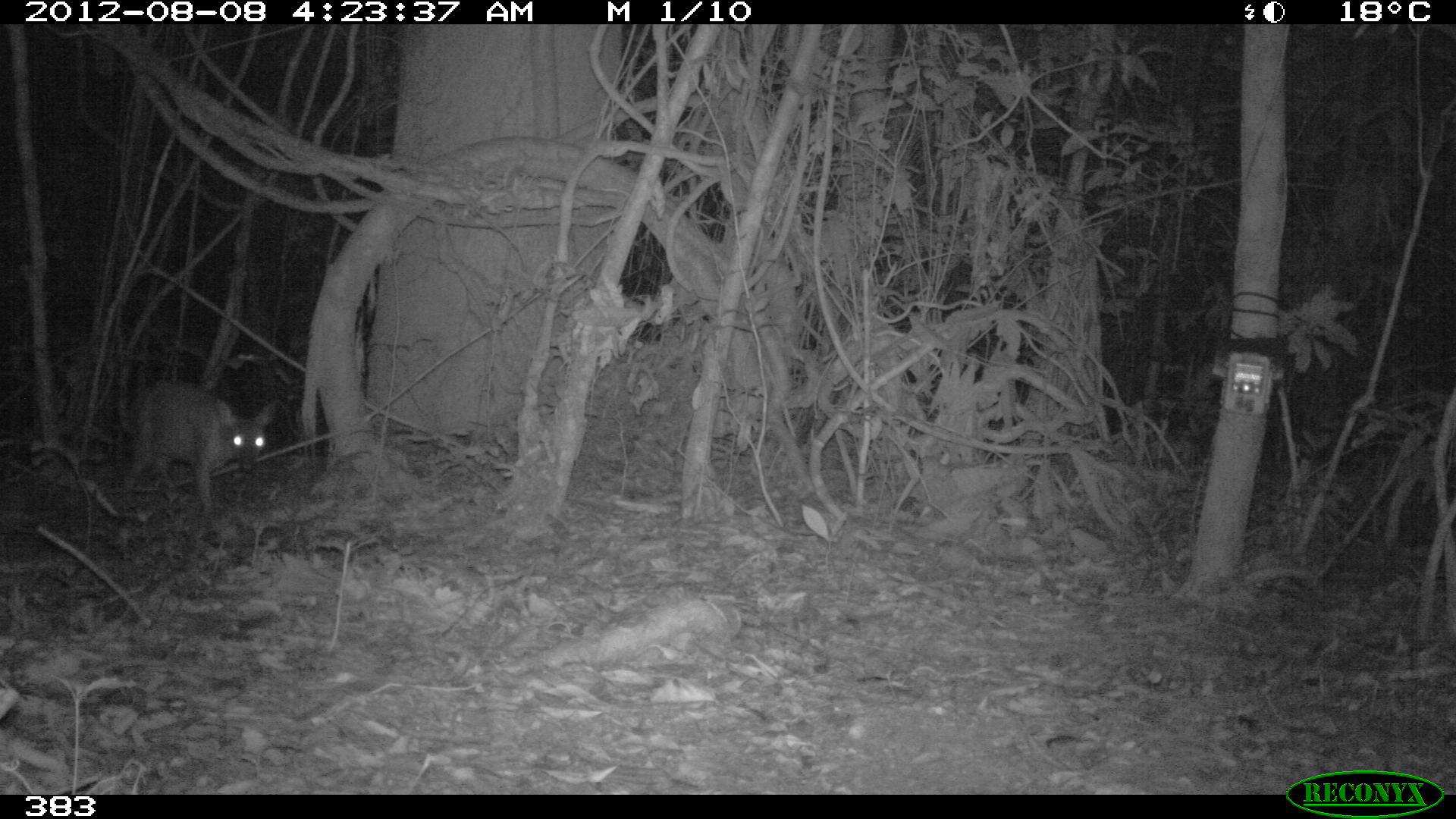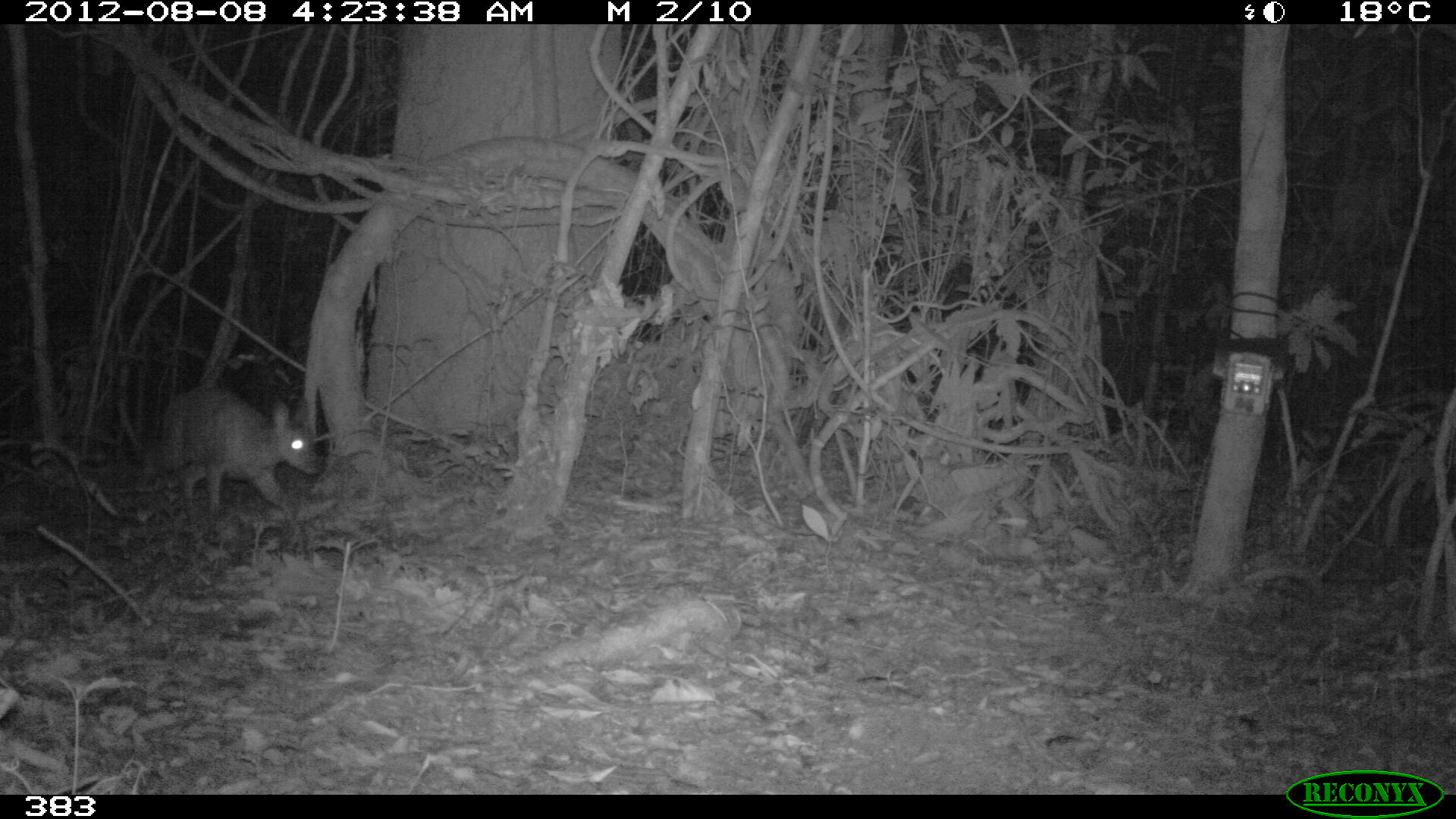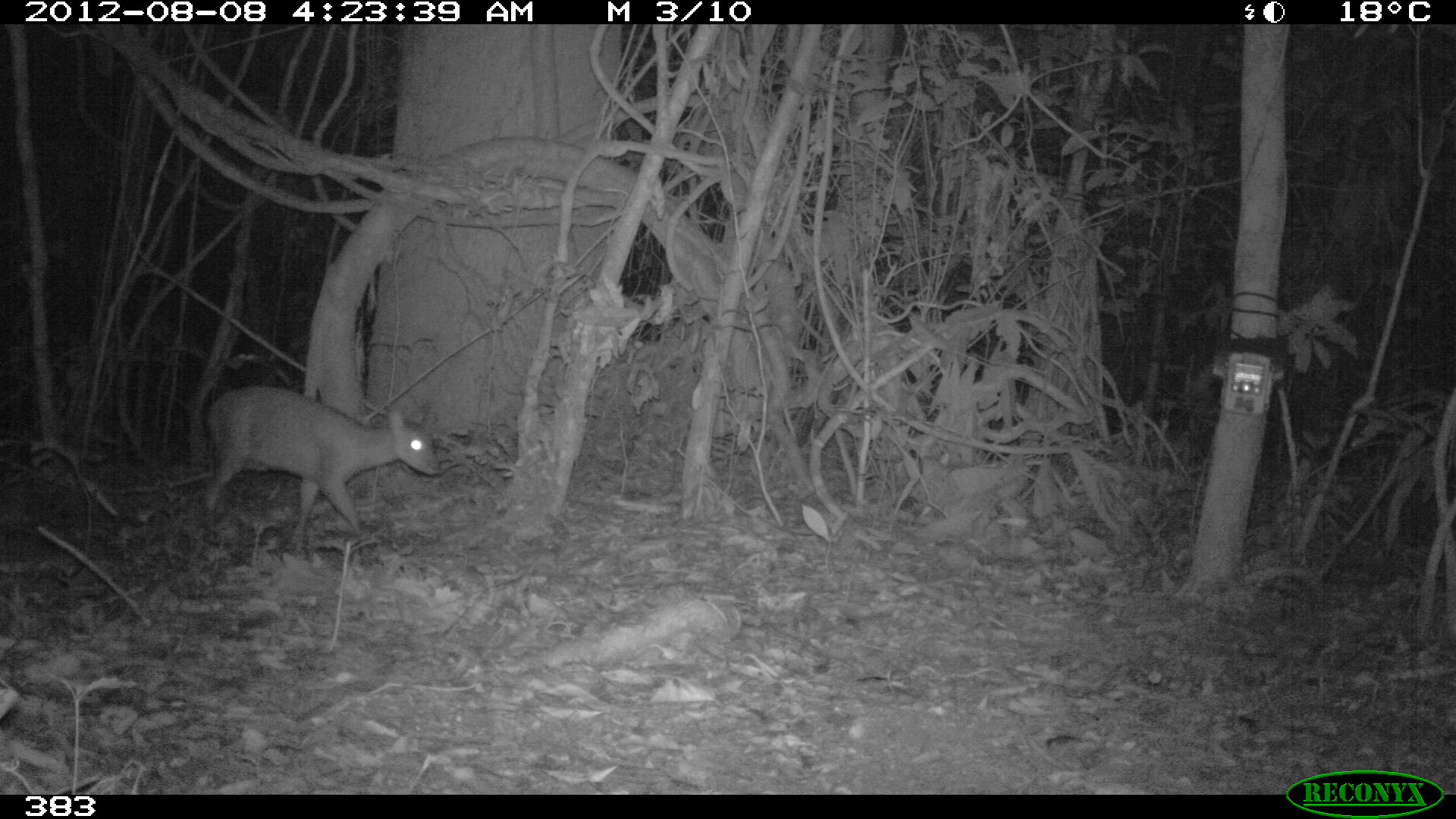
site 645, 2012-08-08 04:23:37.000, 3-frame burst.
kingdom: Animalia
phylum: Chordata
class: Mammalia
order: Artiodactyla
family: Cervidae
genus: Mazama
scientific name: Mazama americana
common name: red brocket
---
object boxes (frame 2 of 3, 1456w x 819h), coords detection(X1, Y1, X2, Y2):
mazama americana: detection(139, 386, 318, 518)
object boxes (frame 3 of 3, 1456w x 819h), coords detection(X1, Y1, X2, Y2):
mazama americana: detection(203, 385, 439, 536)